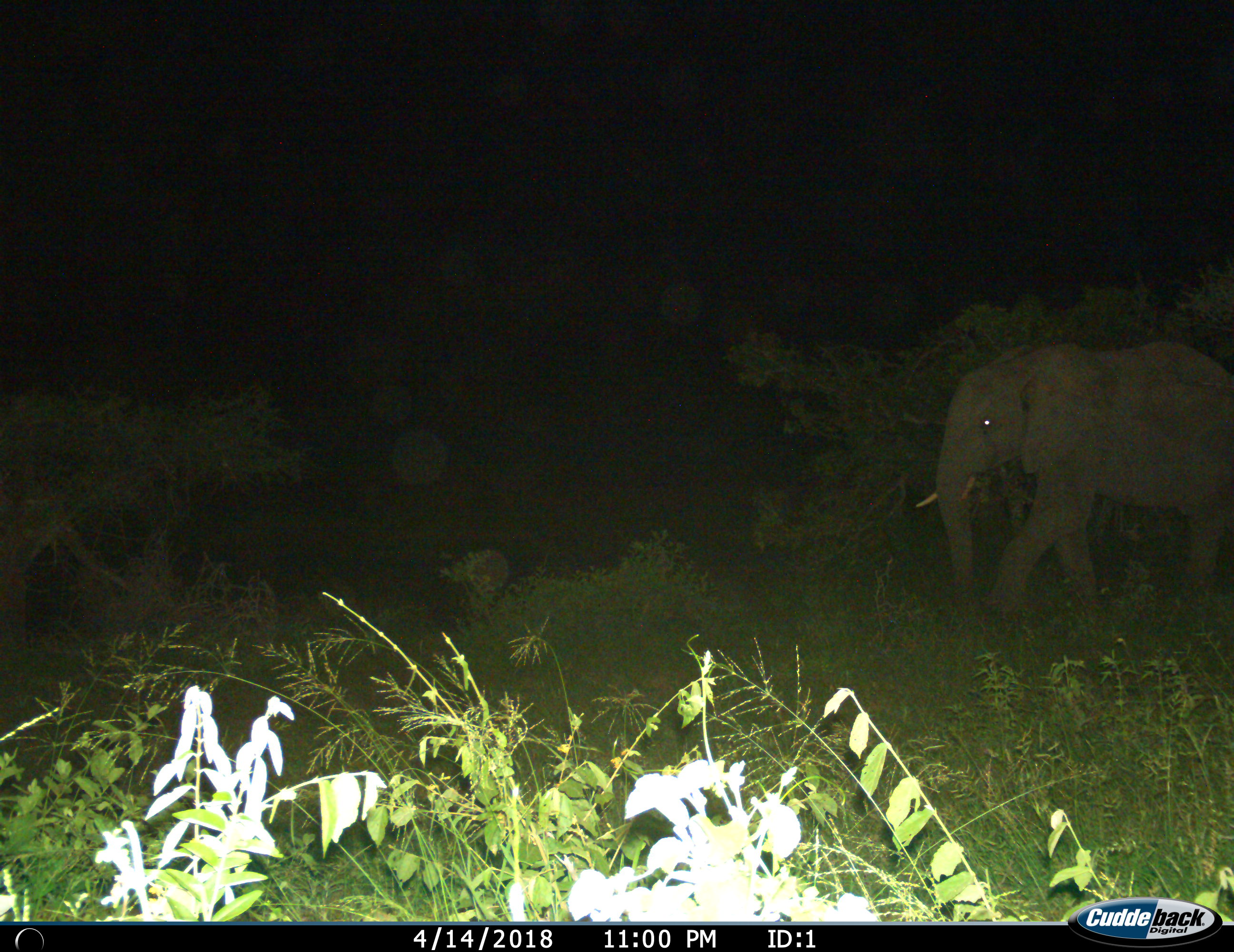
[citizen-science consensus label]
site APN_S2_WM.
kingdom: Animalia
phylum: Chordata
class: Mammalia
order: Proboscidea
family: Elephantidae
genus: Loxodonta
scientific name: Loxodonta africana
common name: african bush elephant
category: elephant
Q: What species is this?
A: Elephant (african bush elephant) (Loxodonta africana).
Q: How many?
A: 1.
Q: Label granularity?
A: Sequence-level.